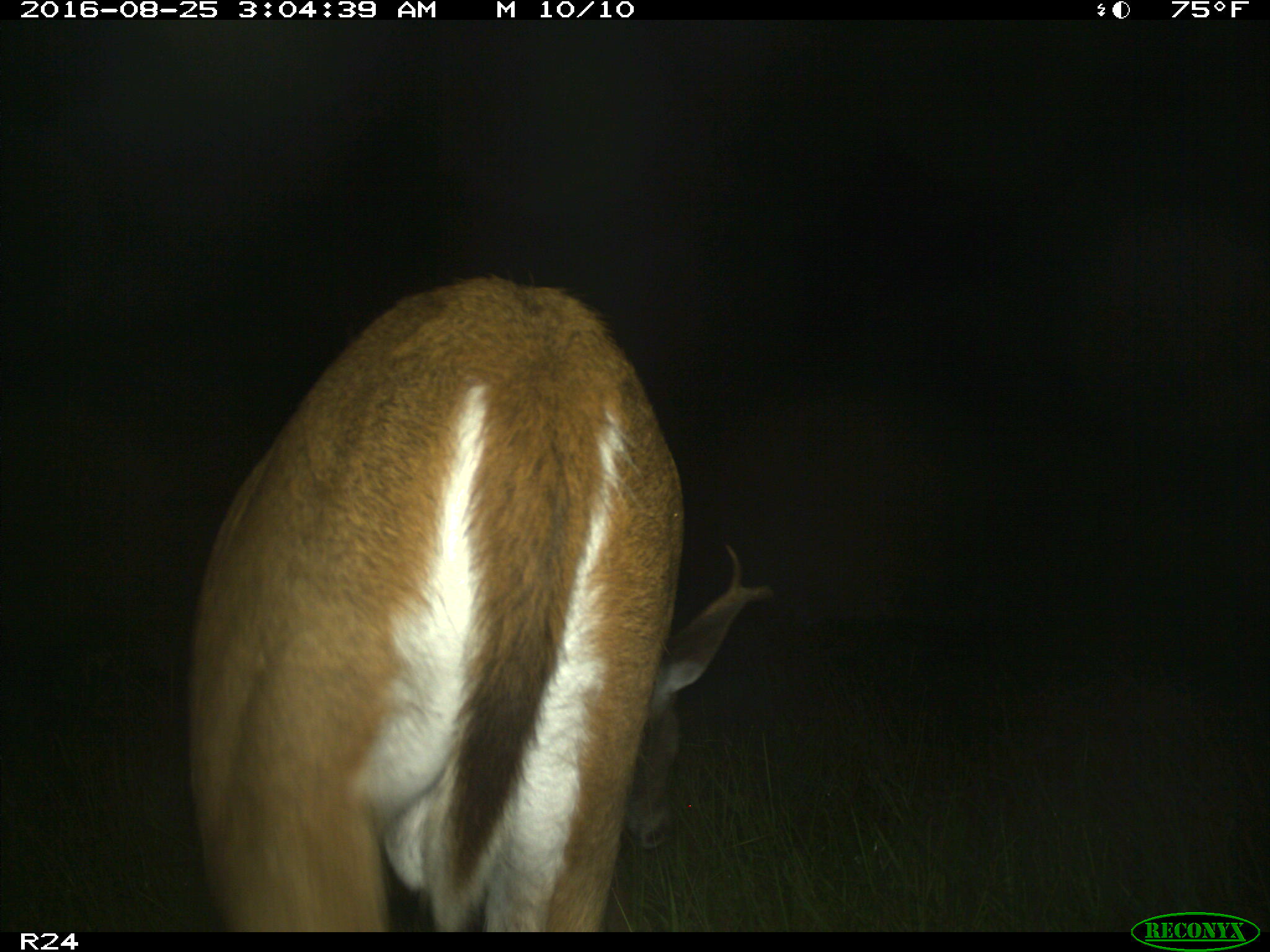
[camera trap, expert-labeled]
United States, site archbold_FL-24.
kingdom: Animalia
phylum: Chordata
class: Mammalia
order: Artiodactyla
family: Cervidae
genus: Odocoileus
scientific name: Odocoileus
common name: deer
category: unidentified deer